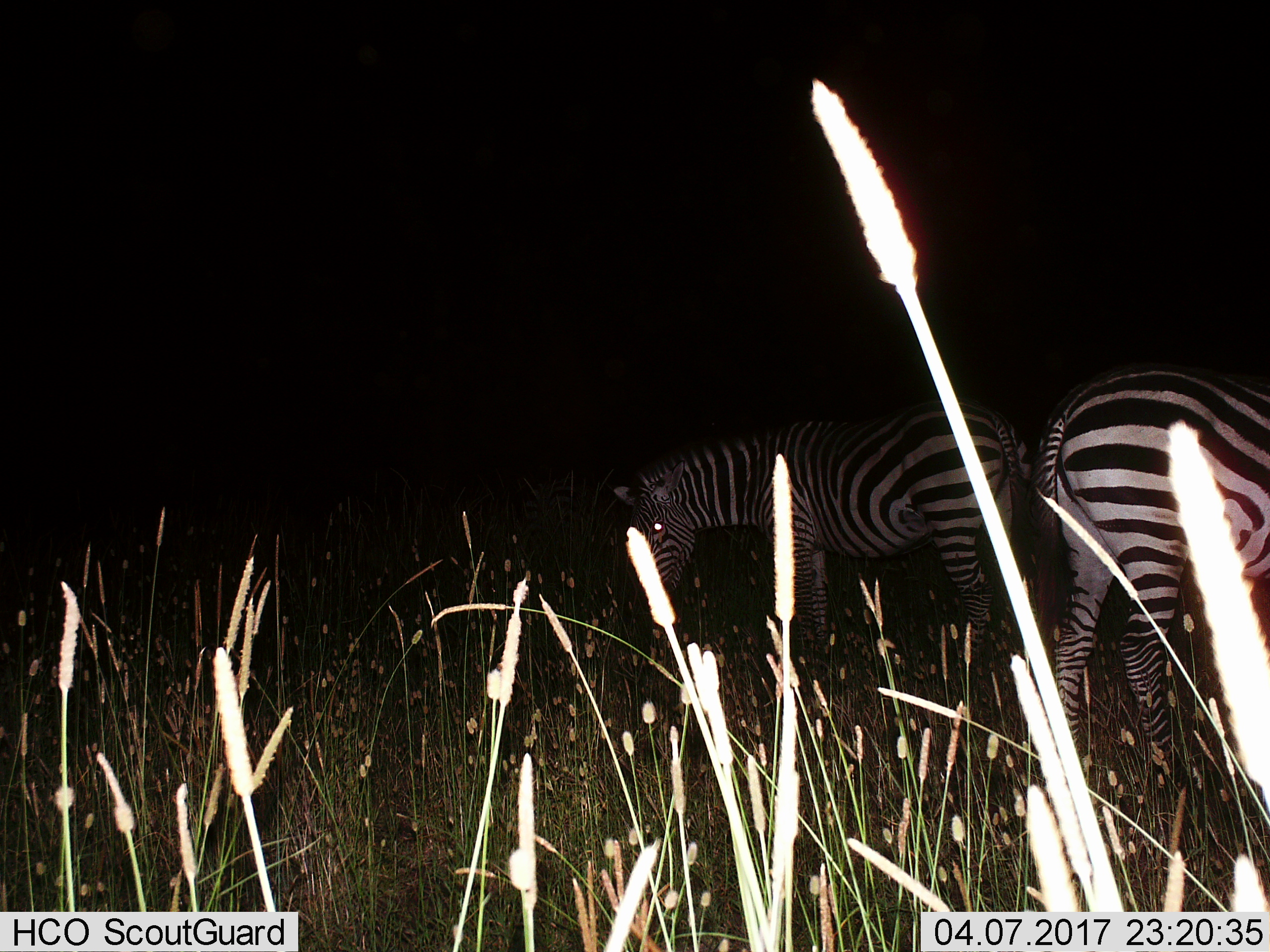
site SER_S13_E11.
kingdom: Animalia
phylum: Chordata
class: Mammalia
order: Perissodactyla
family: Equidae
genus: Equus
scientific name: Equus quagga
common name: plains zebra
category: zebraplains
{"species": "zebraplains (plains zebra) (Equus quagga)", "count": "2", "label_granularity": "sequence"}